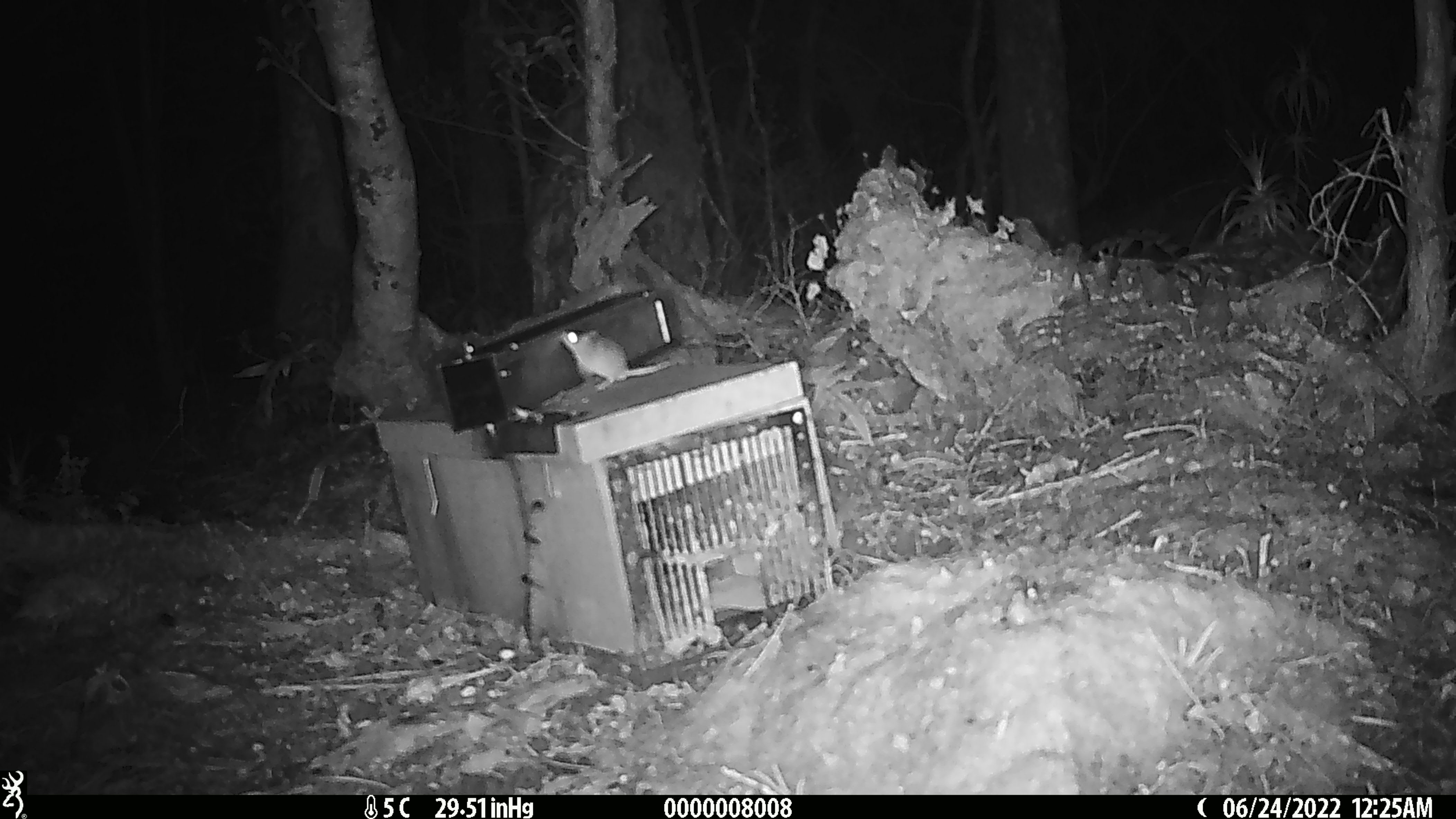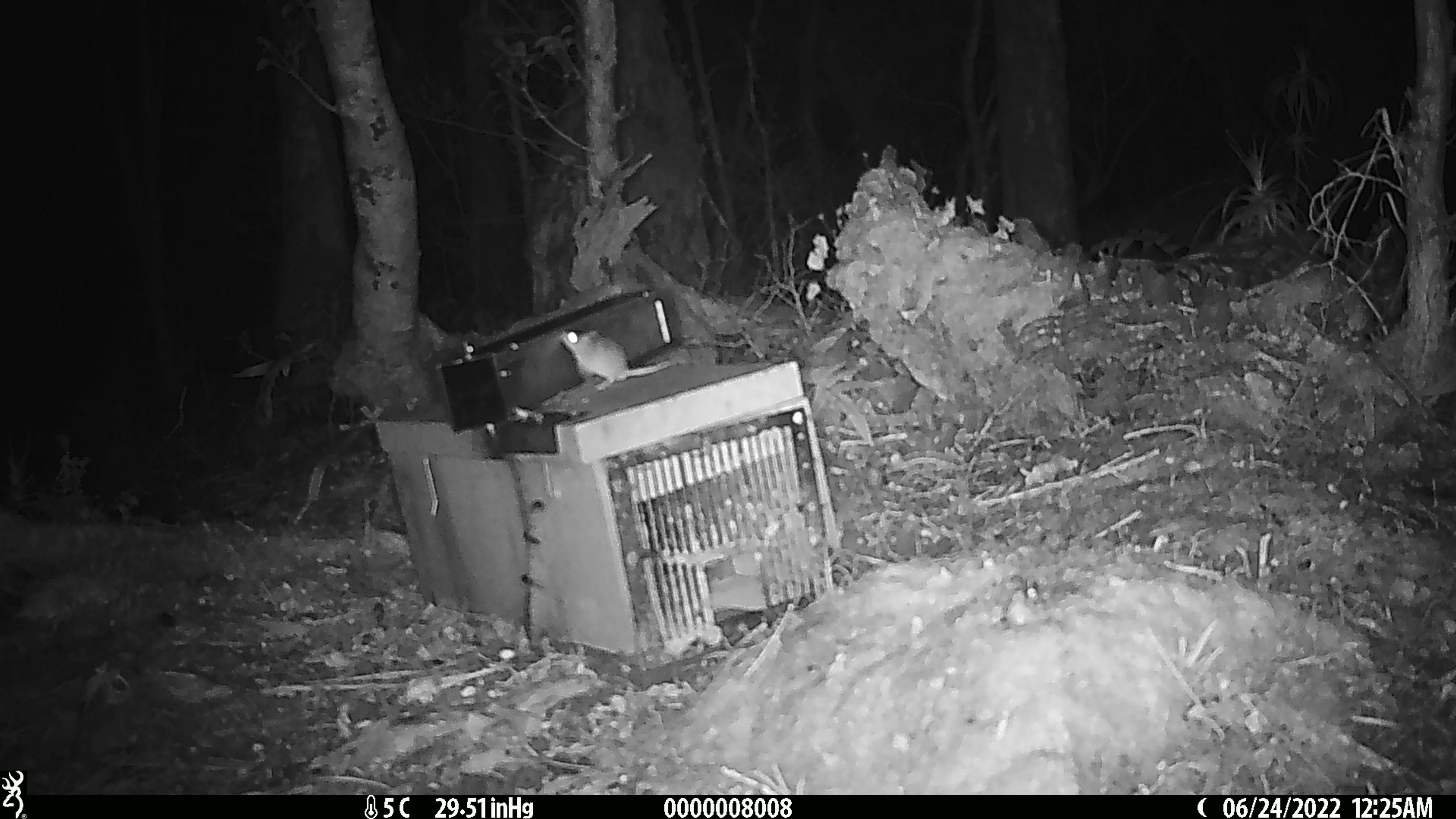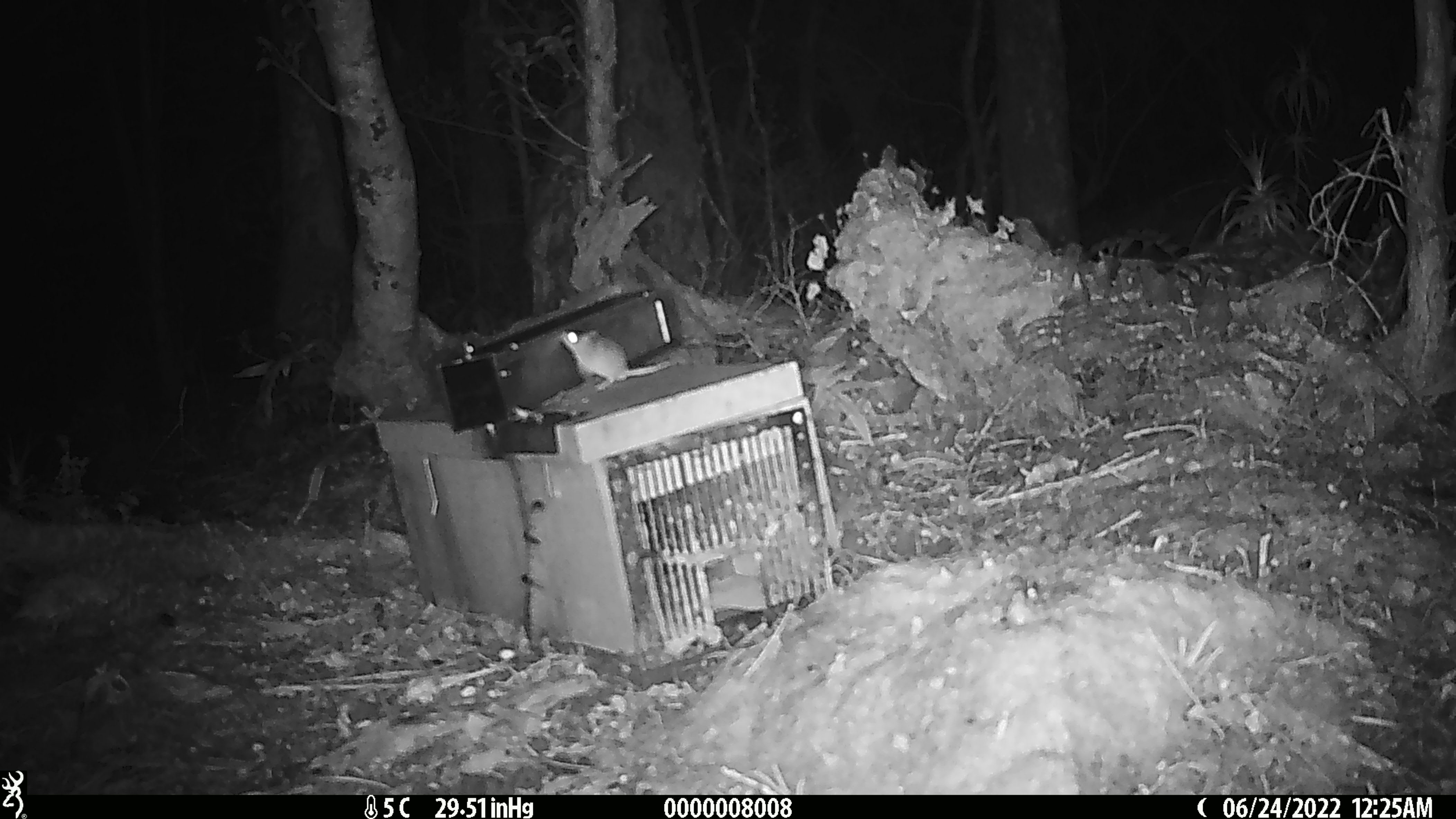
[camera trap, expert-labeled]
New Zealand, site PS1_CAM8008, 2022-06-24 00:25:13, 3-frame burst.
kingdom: Animalia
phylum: Chordata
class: Mammalia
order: Rodentia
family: Muridae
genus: Mus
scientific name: Mus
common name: mouse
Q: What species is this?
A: Mouse (Mus).